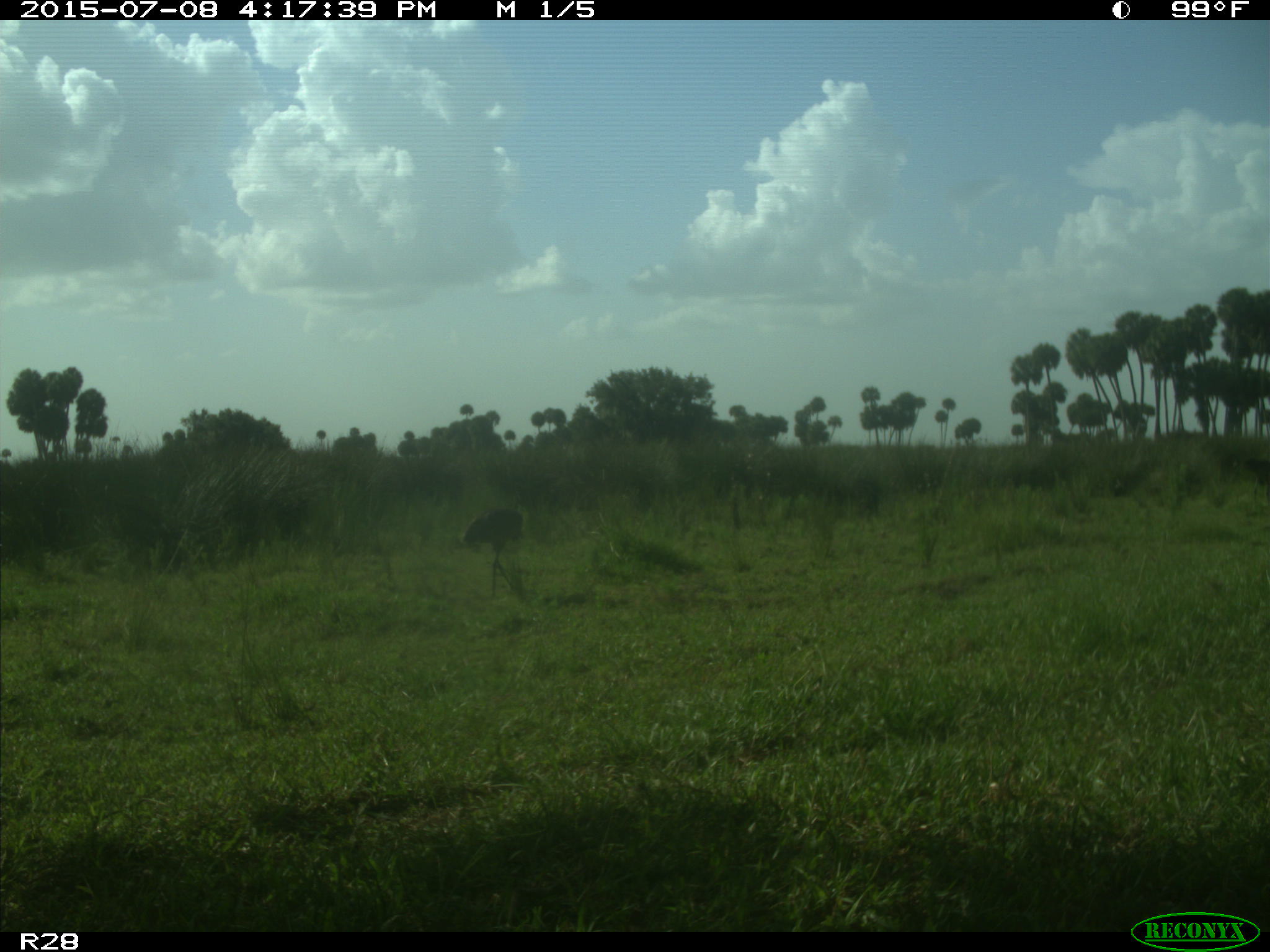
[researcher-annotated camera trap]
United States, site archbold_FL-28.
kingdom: Animalia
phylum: Chordata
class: Aves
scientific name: Aves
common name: birds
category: unidentified bird